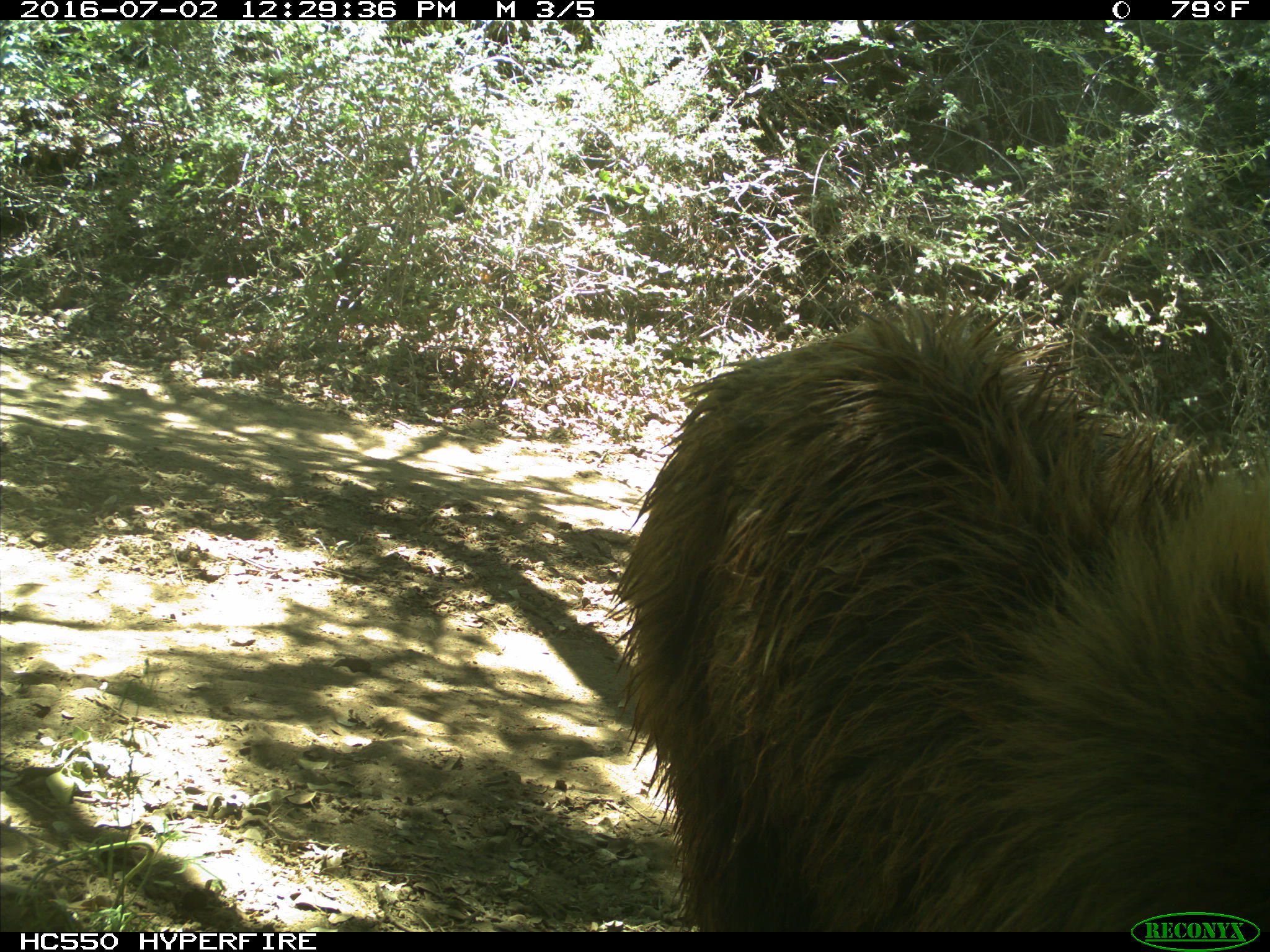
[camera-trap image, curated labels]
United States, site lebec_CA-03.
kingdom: Animalia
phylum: Chordata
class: Mammalia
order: Carnivora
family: Ursidae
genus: Ursus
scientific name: Ursus americanus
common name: american black bear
Ursus americanus (american black bear).